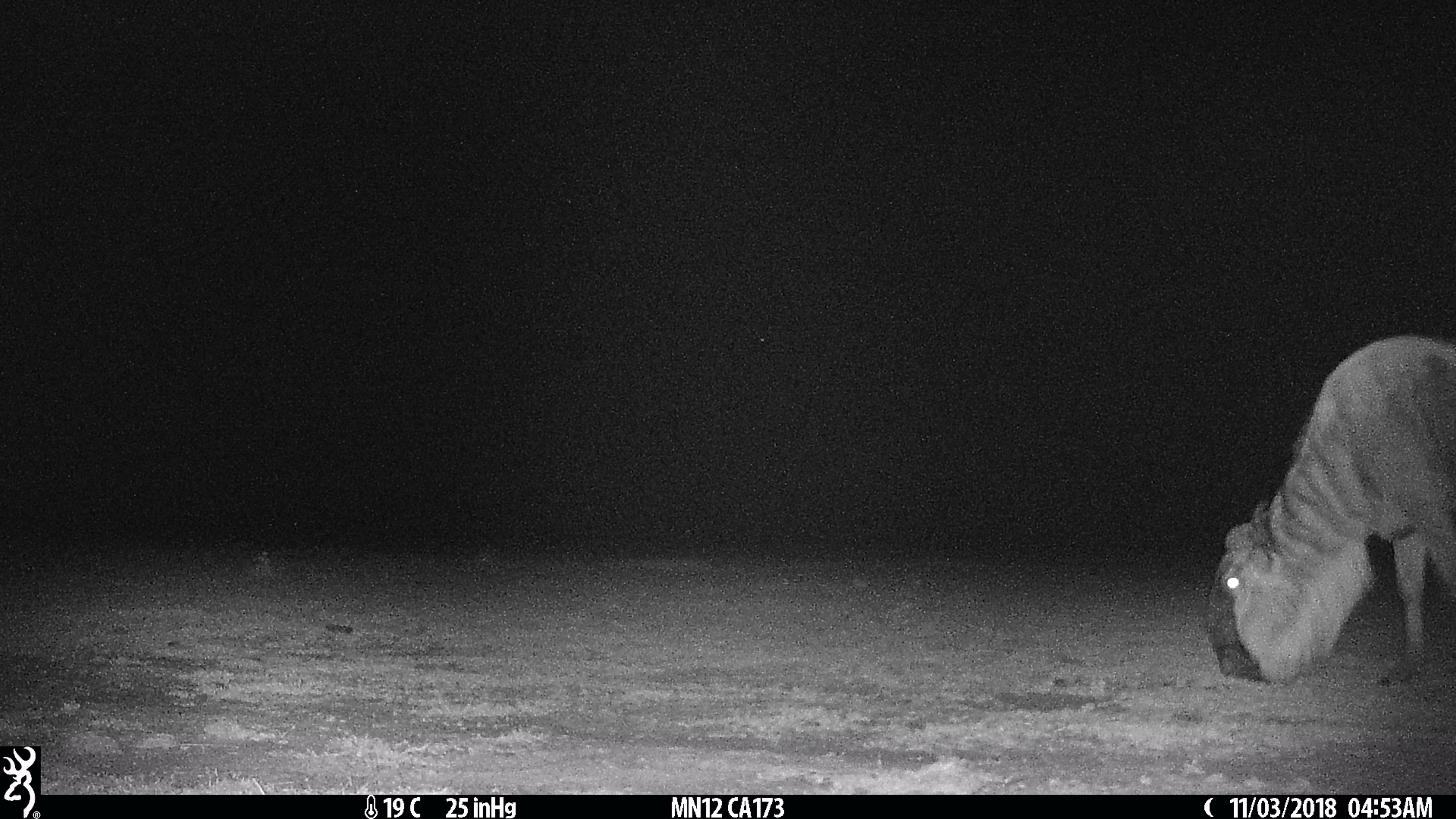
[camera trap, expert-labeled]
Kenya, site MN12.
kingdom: Animalia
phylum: Chordata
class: Mammalia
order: Artiodactyla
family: Bovidae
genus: Connochaetes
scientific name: Connochaetes taurinus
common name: blue wildebeest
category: wildebeest